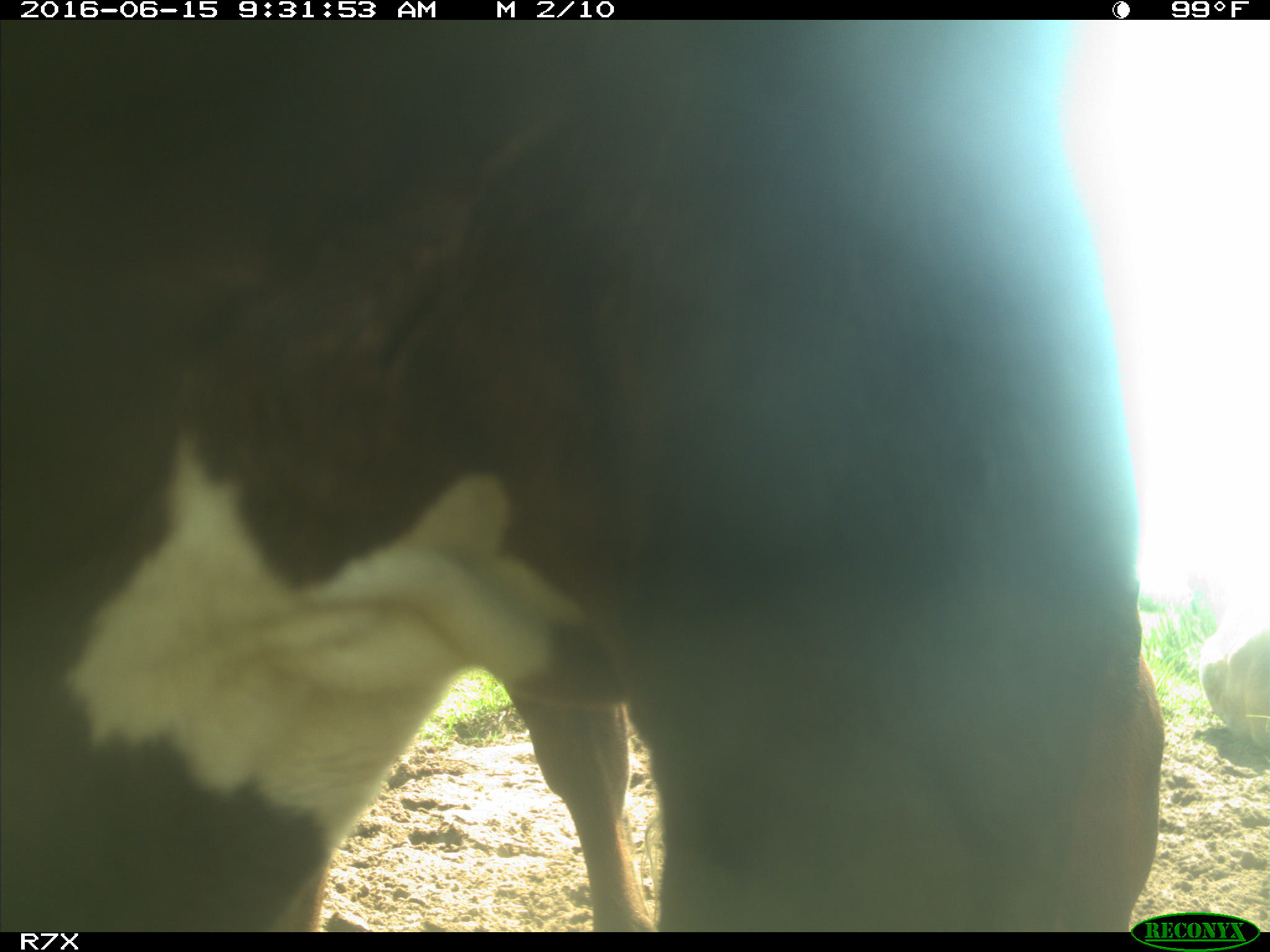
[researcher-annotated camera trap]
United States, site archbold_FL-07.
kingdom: Animalia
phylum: Chordata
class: Mammalia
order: Artiodactyla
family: Bovidae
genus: Bos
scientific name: Bos taurus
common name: domestic cow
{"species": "Bos taurus (domestic cow)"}